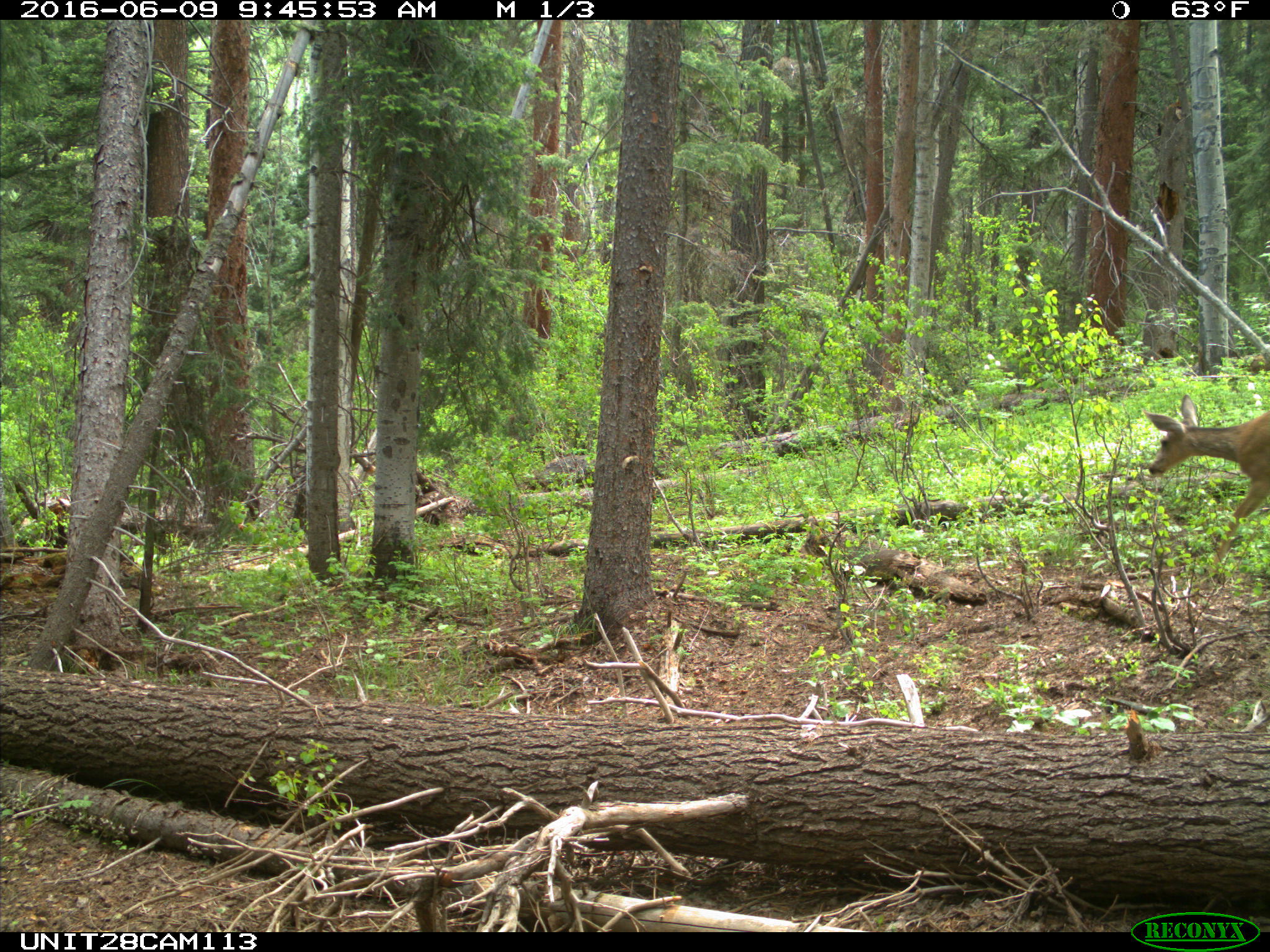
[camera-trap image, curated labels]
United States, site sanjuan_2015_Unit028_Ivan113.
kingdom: Animalia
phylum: Chordata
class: Mammalia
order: Artiodactyla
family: Cervidae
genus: Odocoileus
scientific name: Odocoileus hemionus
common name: mule deer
Odocoileus hemionus (mule deer).